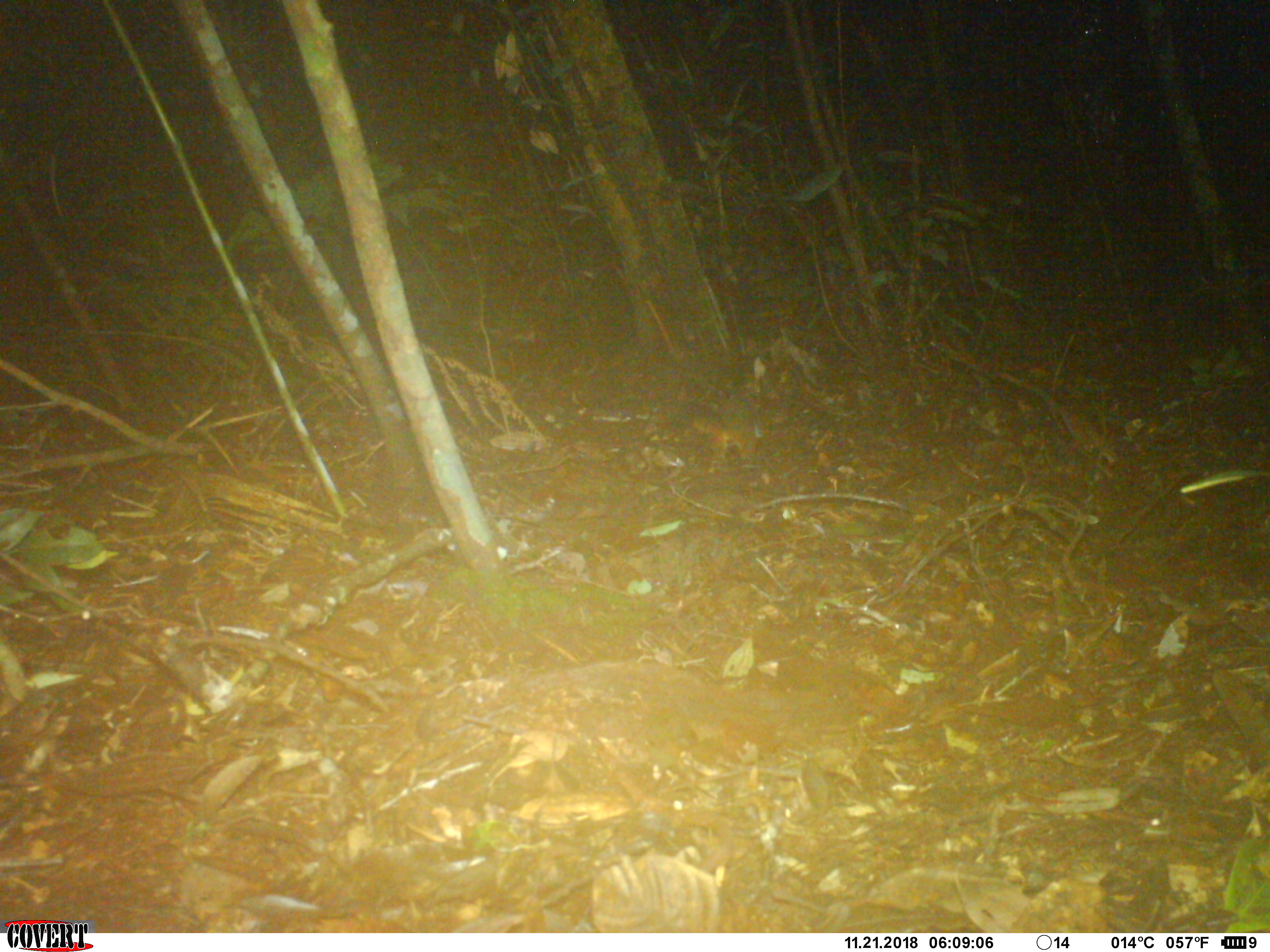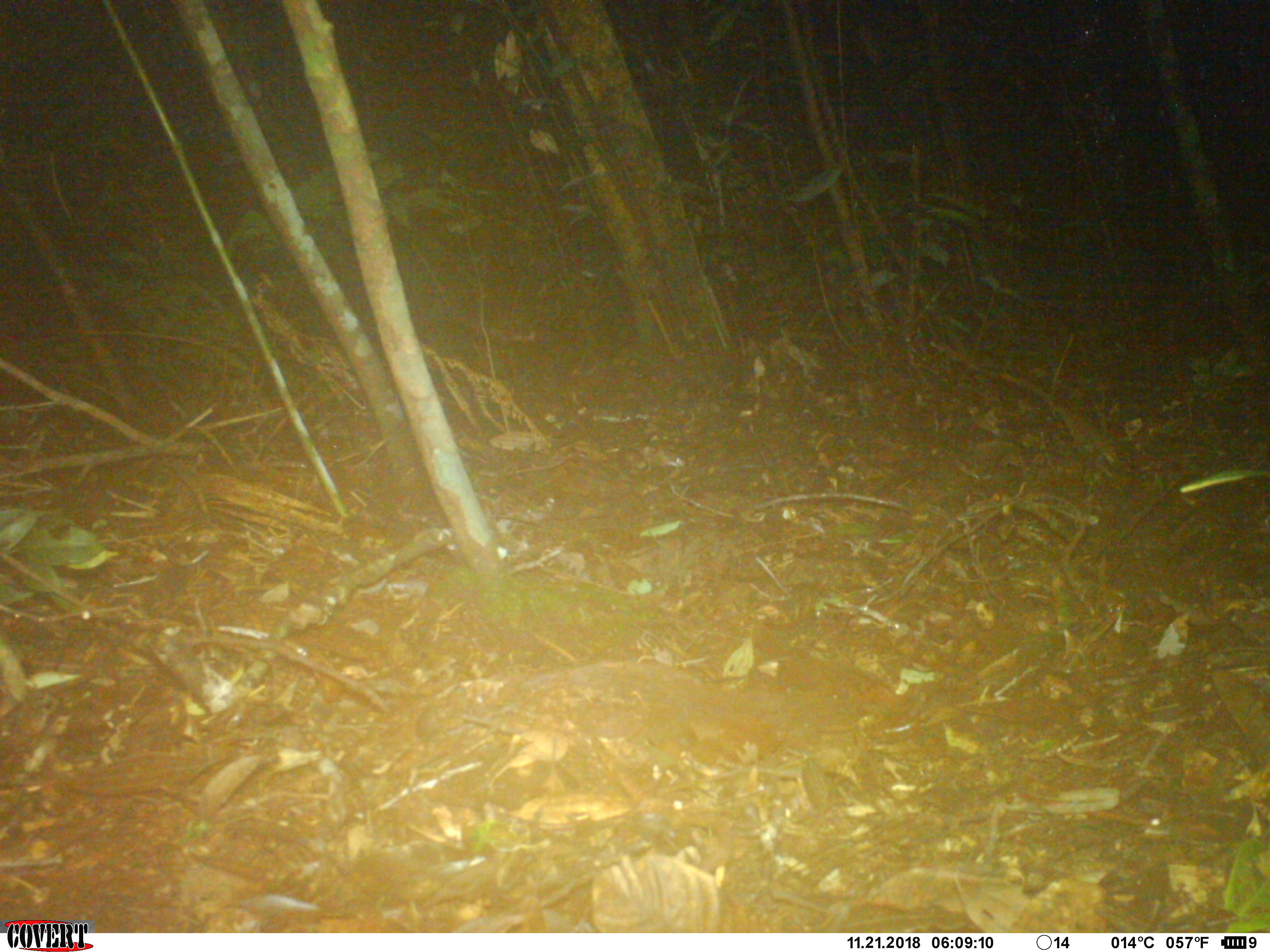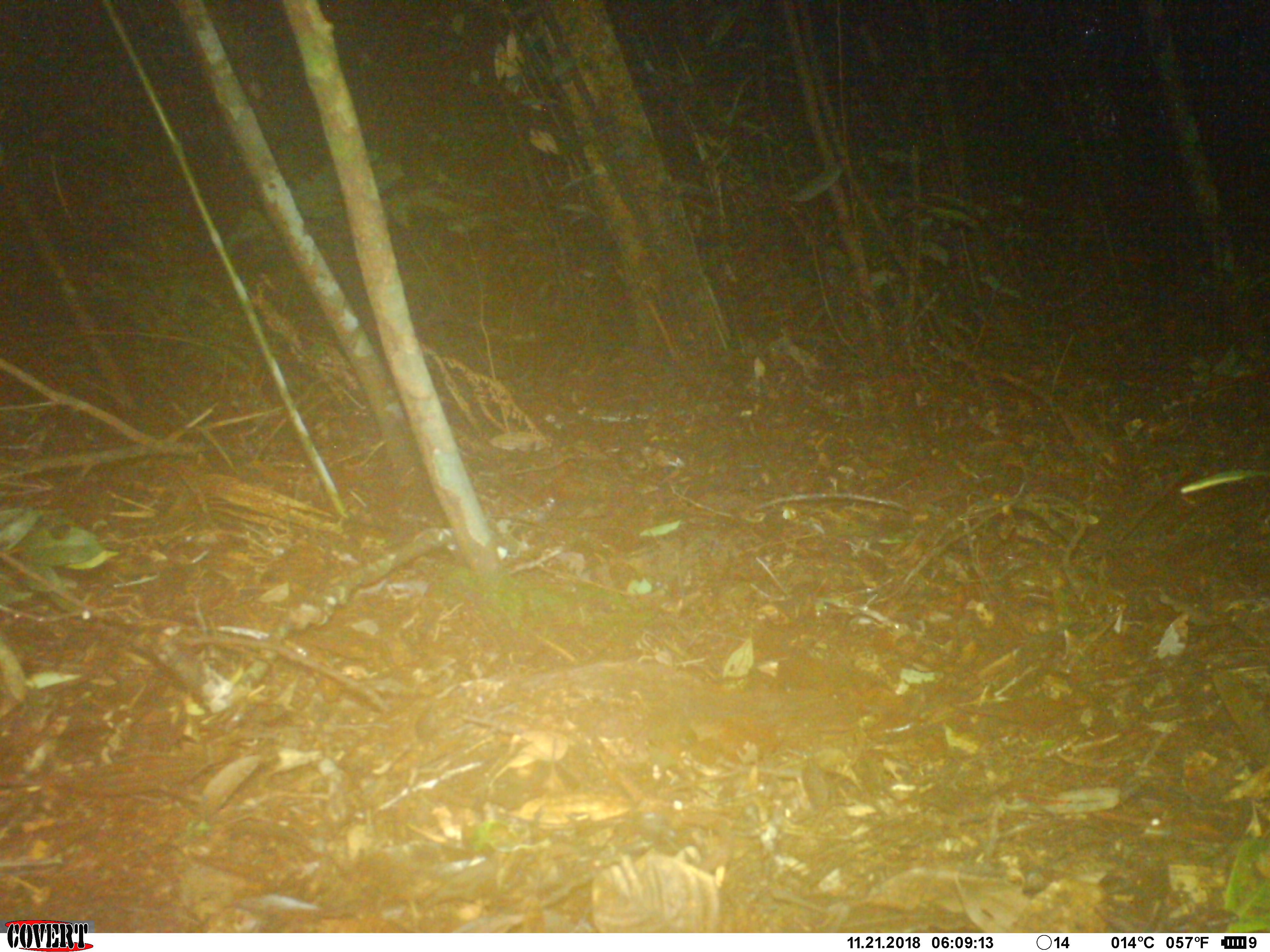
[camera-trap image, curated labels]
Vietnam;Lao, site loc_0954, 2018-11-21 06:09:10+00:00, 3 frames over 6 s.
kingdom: Animalia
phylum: Chordata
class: Mammalia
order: Rodentia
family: Sciuridae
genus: Dremomys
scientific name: Dremomys rufigenis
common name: red-cheeked squirrel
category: red cheeked squirrel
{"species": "red cheeked squirrel (red-cheeked squirrel) (Dremomys rufigenis)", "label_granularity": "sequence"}